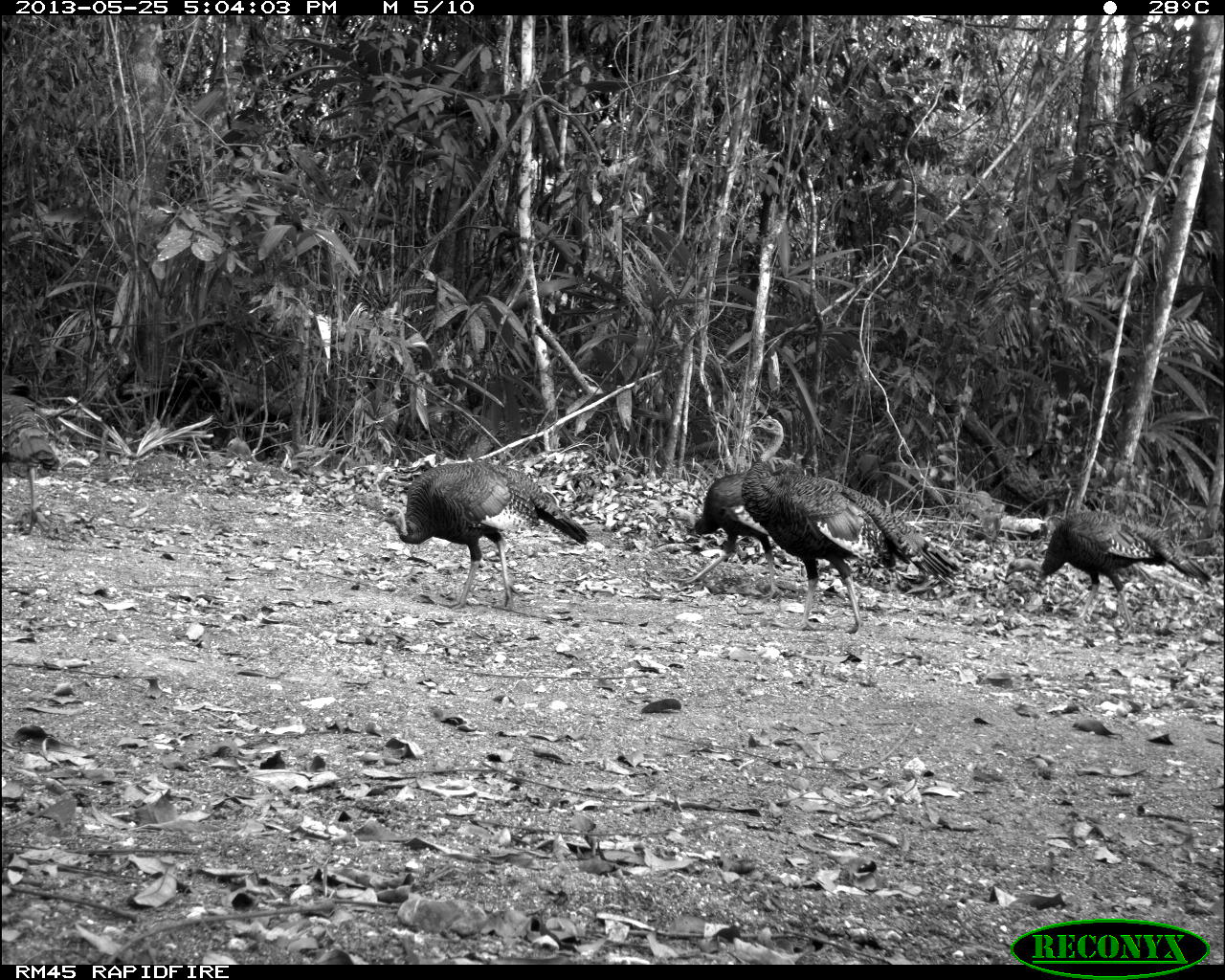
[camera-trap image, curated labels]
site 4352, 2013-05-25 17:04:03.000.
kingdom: Animalia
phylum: Chordata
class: Aves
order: Galliformes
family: Phasianidae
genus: Meleagris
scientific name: Meleagris ocellata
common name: ocellated turkey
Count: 14.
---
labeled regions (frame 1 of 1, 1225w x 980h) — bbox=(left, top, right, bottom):
meleagris ocellata: bbox=(739, 415, 961, 635); bbox=(371, 459, 589, 611); bbox=(1004, 510, 1213, 638); bbox=(662, 469, 784, 603); bbox=(0, 372, 60, 535)